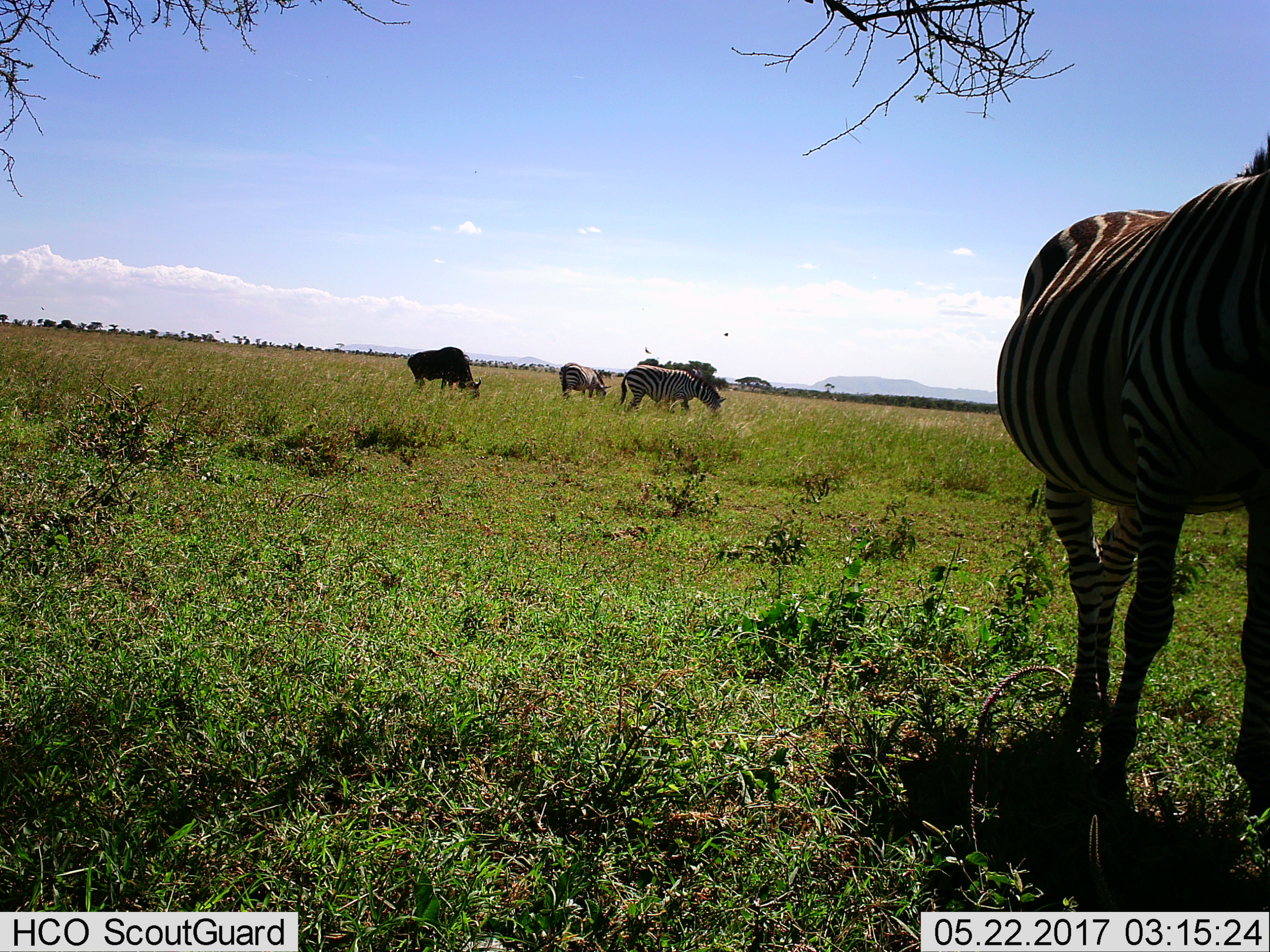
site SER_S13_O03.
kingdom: Animalia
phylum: Chordata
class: Mammalia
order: Artiodactyla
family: Bovidae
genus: Connochaetes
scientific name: Connochaetes taurinus taurinus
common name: blue wildebeest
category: wildebeestblue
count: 1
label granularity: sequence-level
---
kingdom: Animalia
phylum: Chordata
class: Mammalia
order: Perissodactyla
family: Equidae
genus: Equus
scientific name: Equus quagga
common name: plains zebra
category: zebraplains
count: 3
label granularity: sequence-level